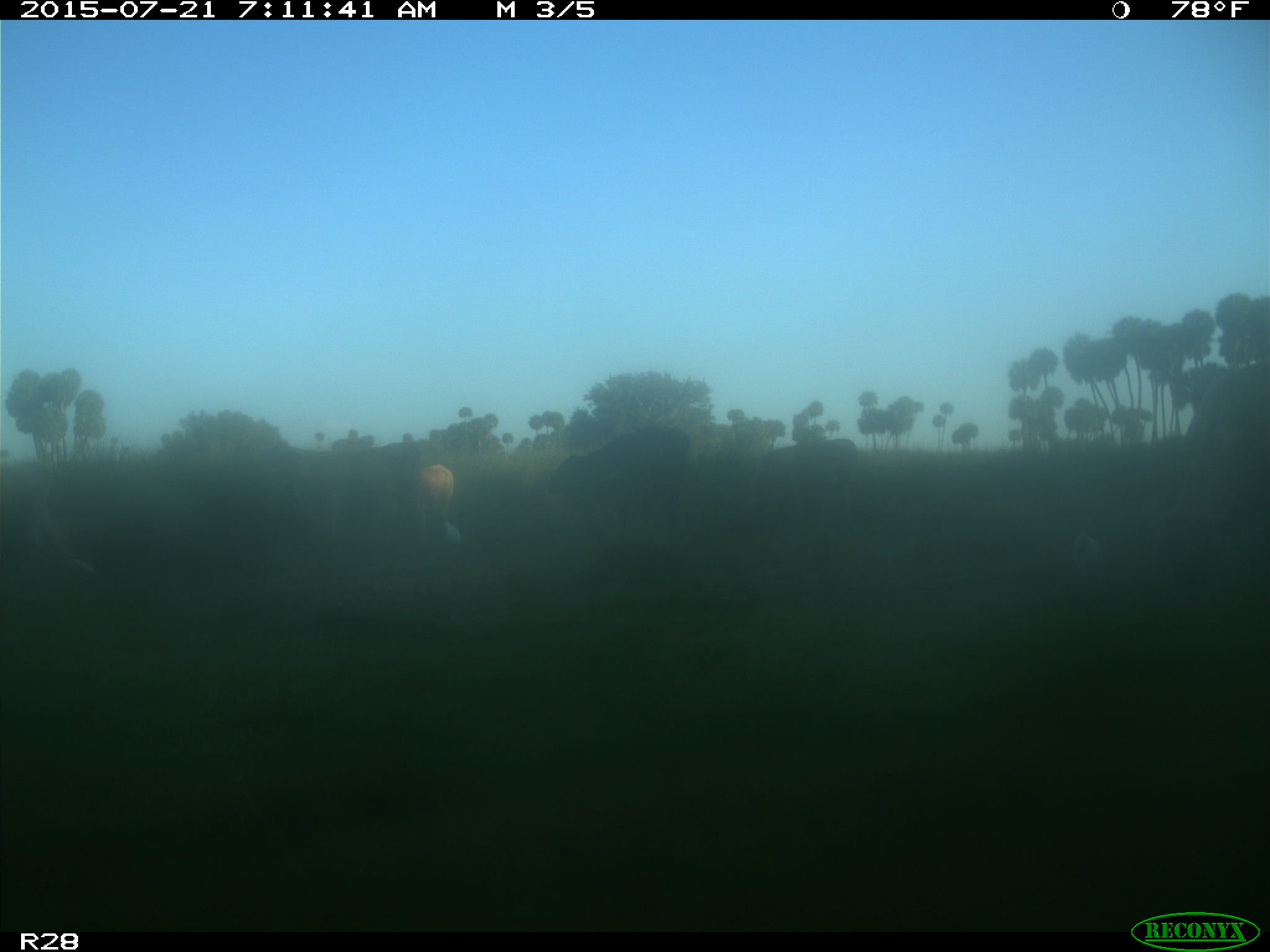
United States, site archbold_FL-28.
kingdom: Animalia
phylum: Chordata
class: Mammalia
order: Artiodactyla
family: Bovidae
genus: Bos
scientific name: Bos taurus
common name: domestic cow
Bos taurus (domestic cow).